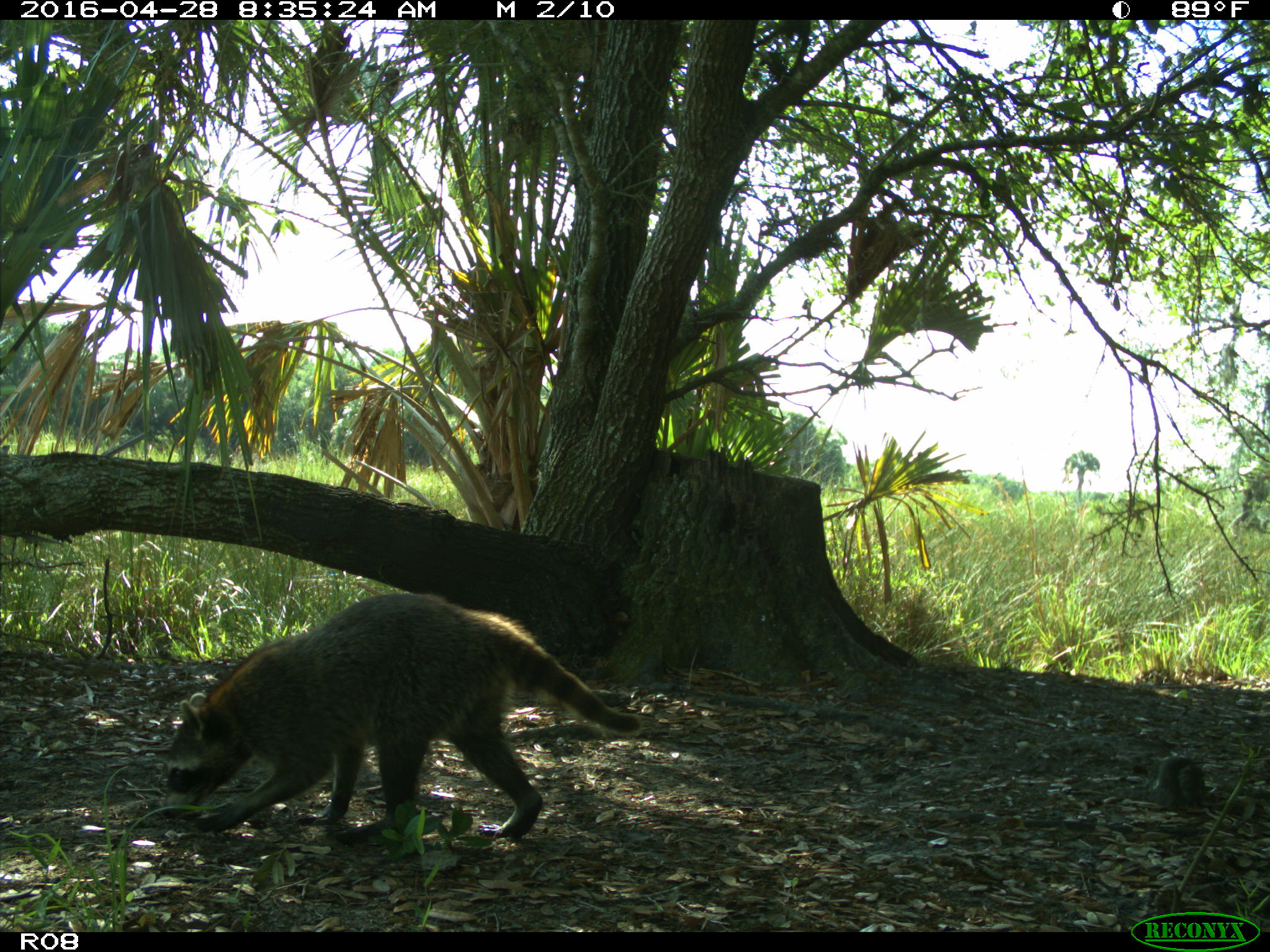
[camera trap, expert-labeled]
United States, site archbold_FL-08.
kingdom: Animalia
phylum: Chordata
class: Mammalia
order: Carnivora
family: Procyonidae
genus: Procyon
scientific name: Procyon lotor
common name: common raccoon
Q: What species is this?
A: Procyon lotor (common raccoon).